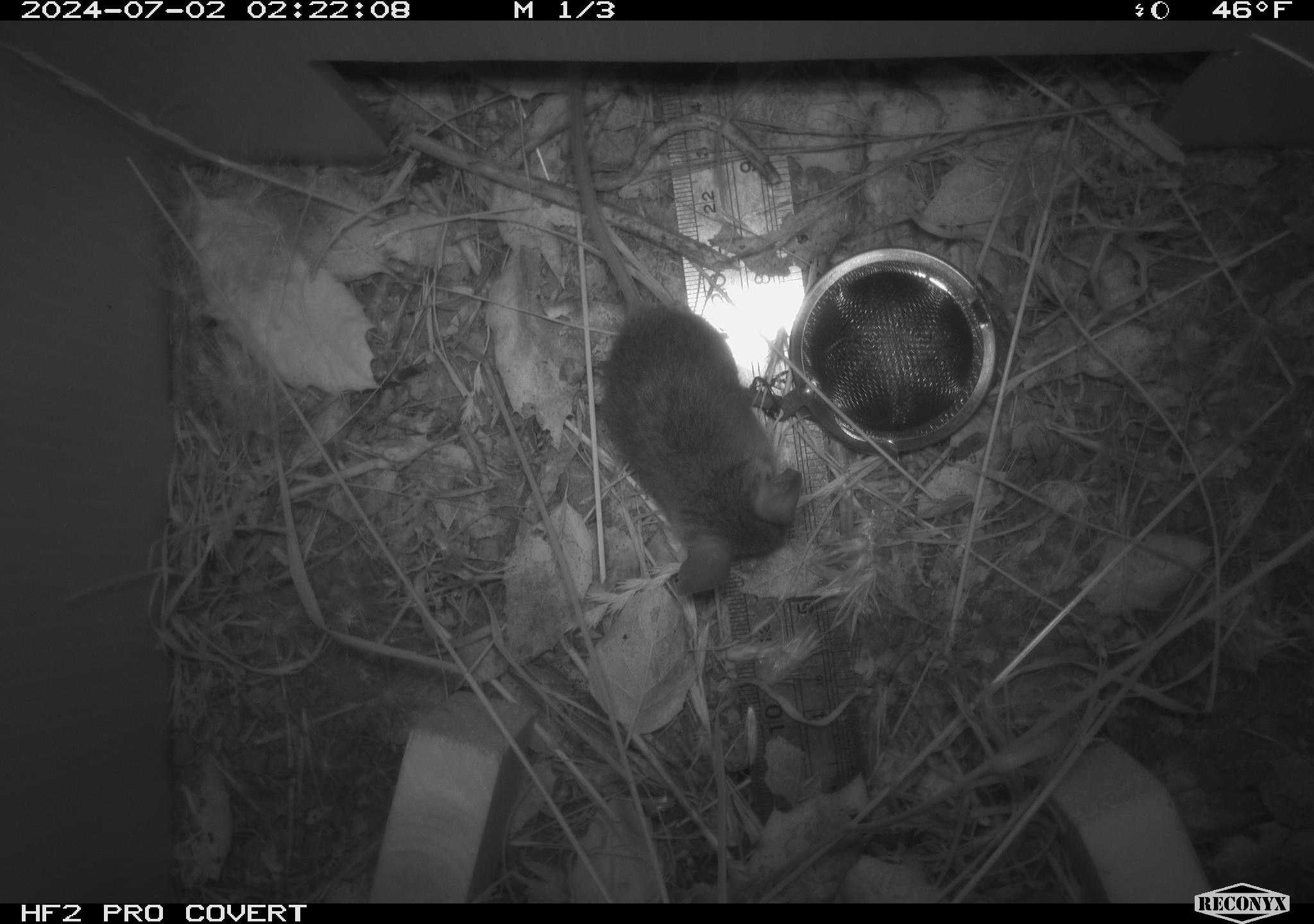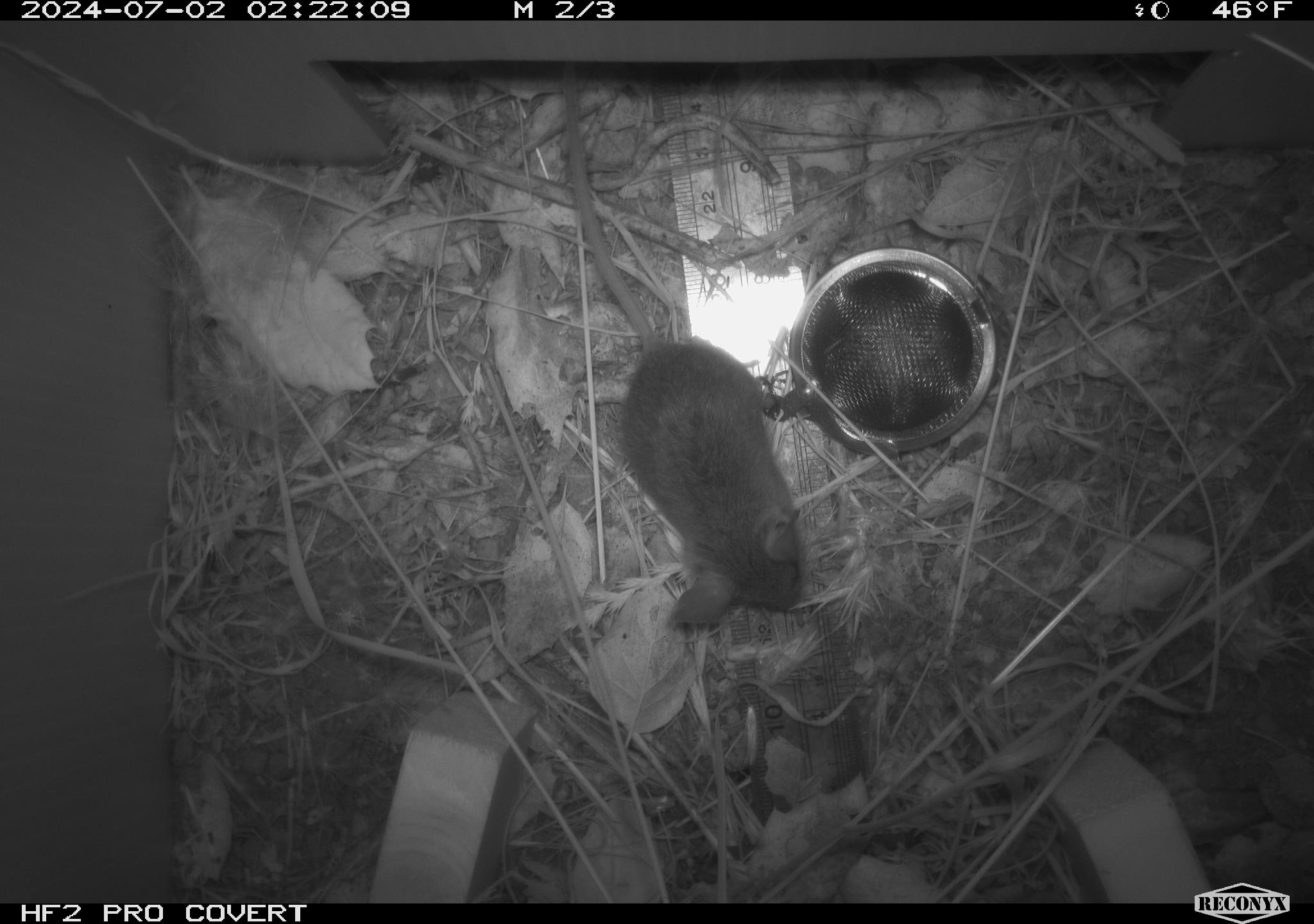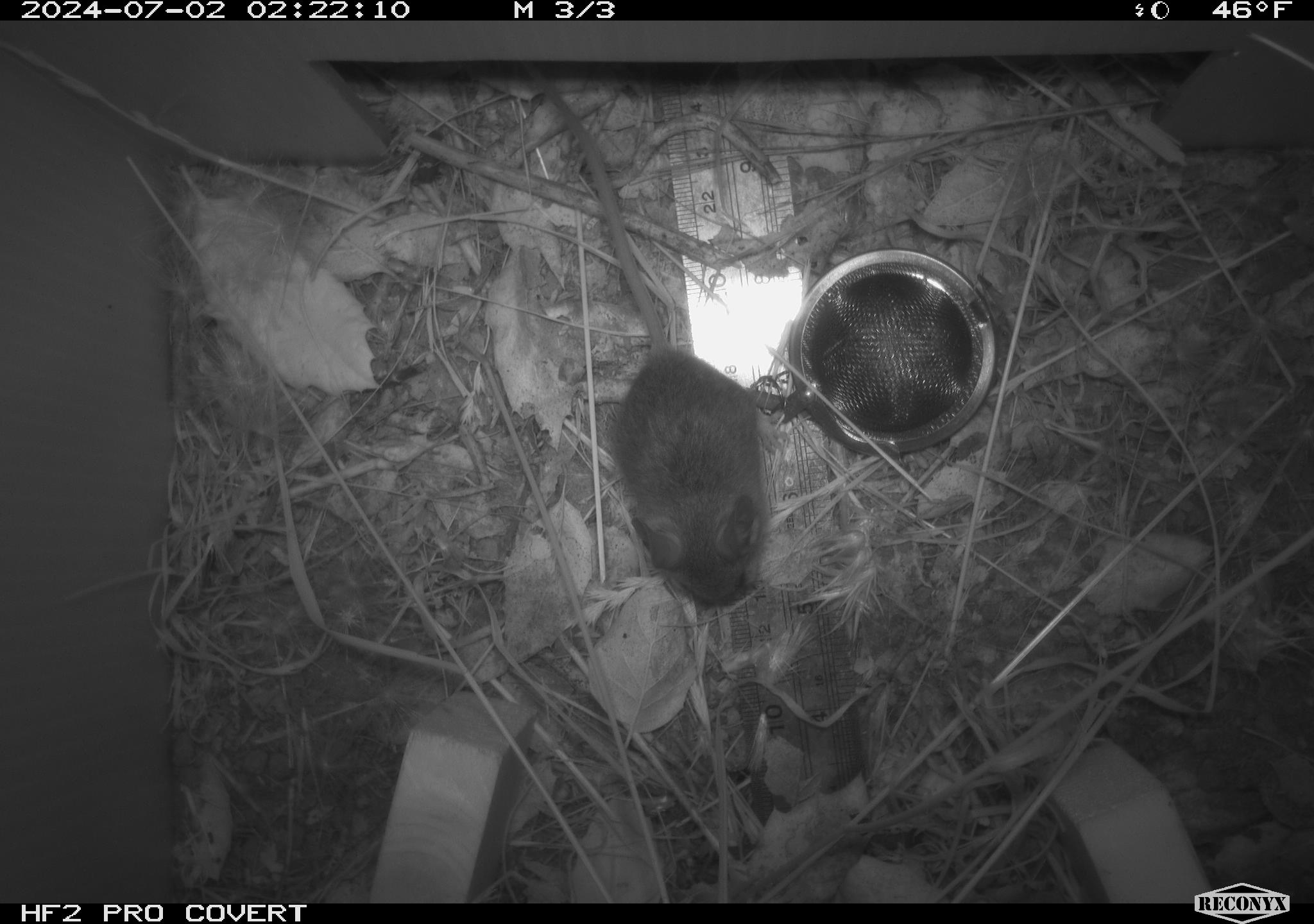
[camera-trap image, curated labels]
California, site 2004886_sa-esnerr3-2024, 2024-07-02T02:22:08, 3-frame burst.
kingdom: Animalia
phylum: Chordata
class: Mammalia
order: Rodentia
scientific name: Rodentia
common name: rodent